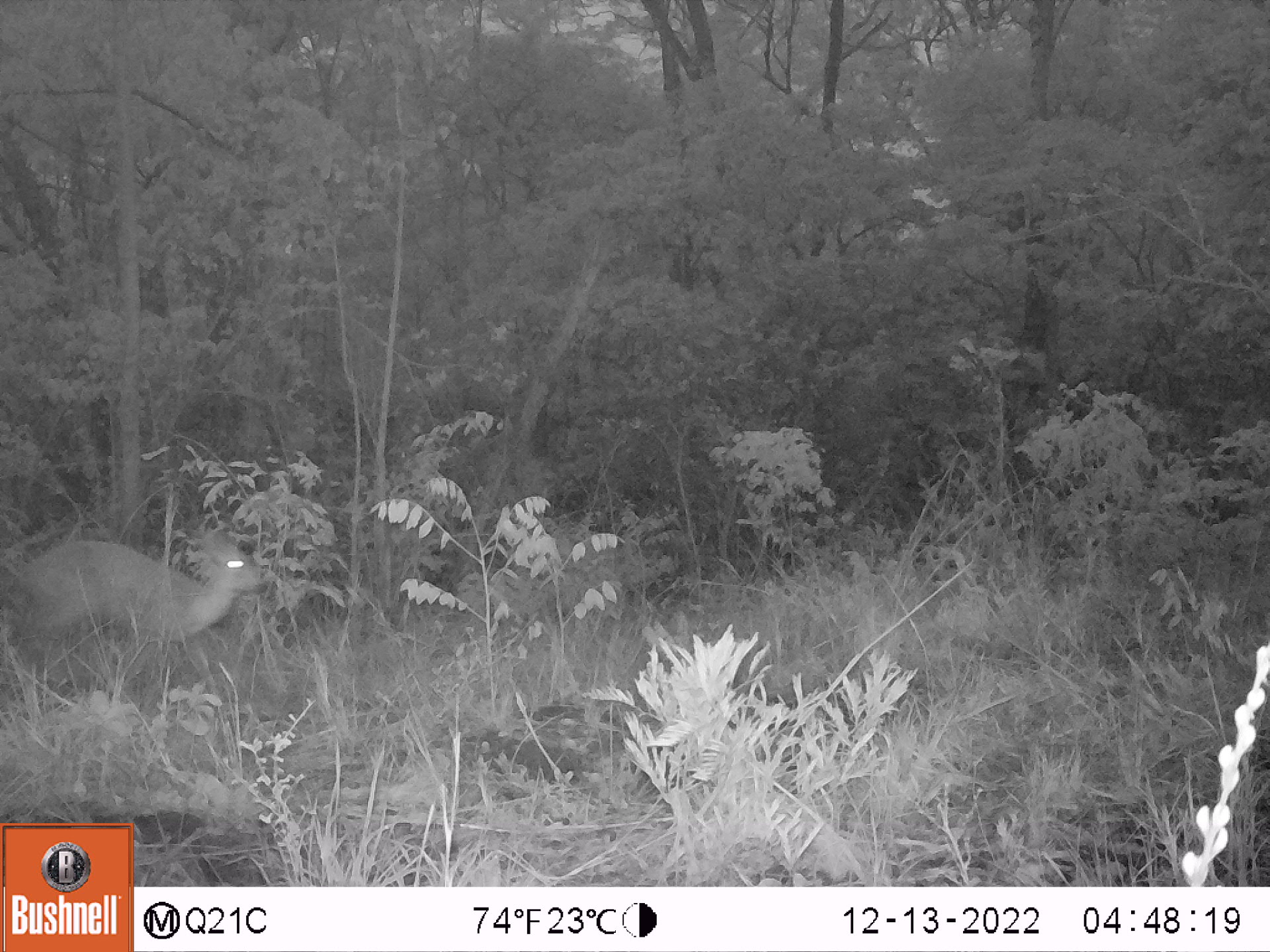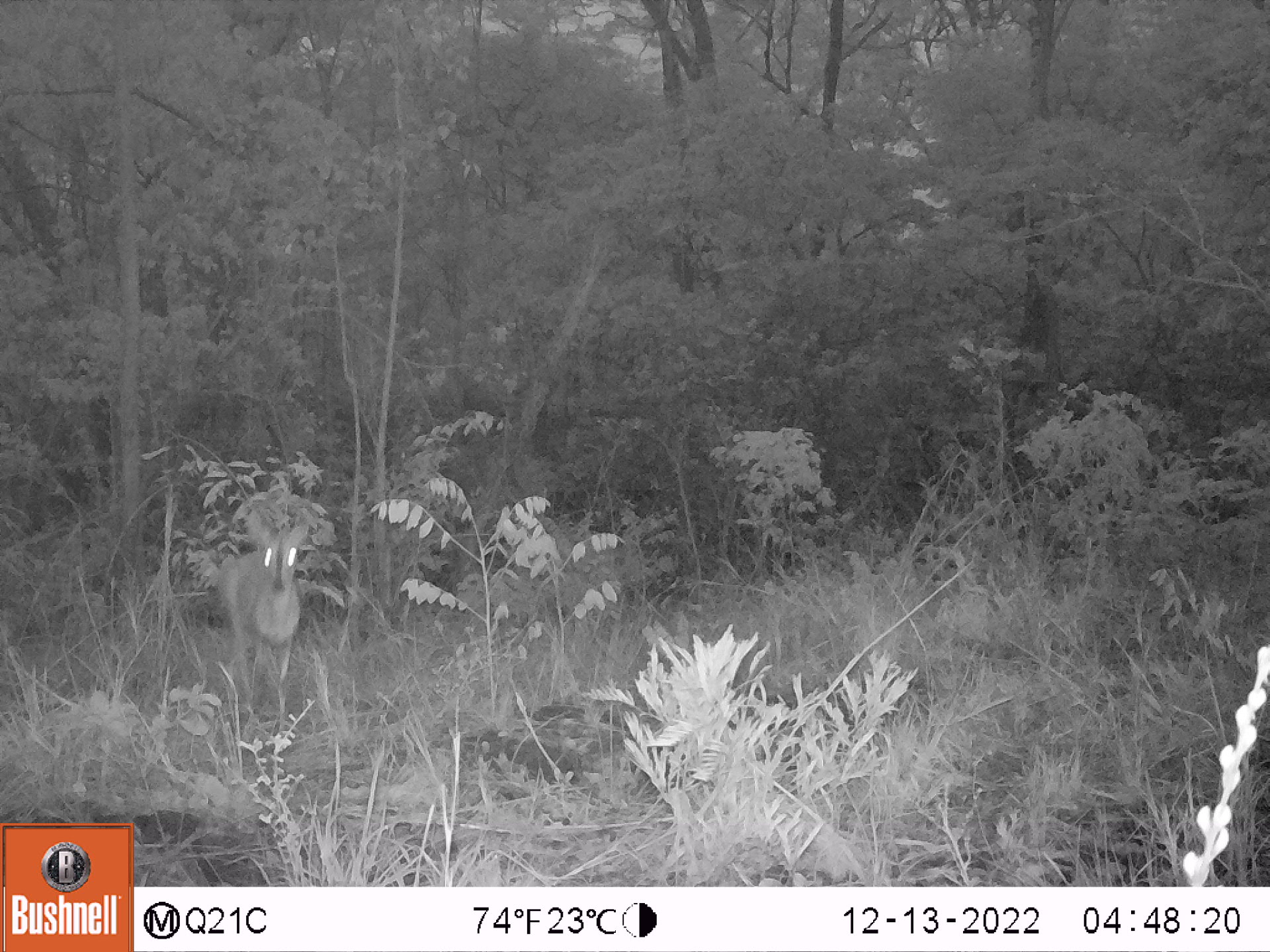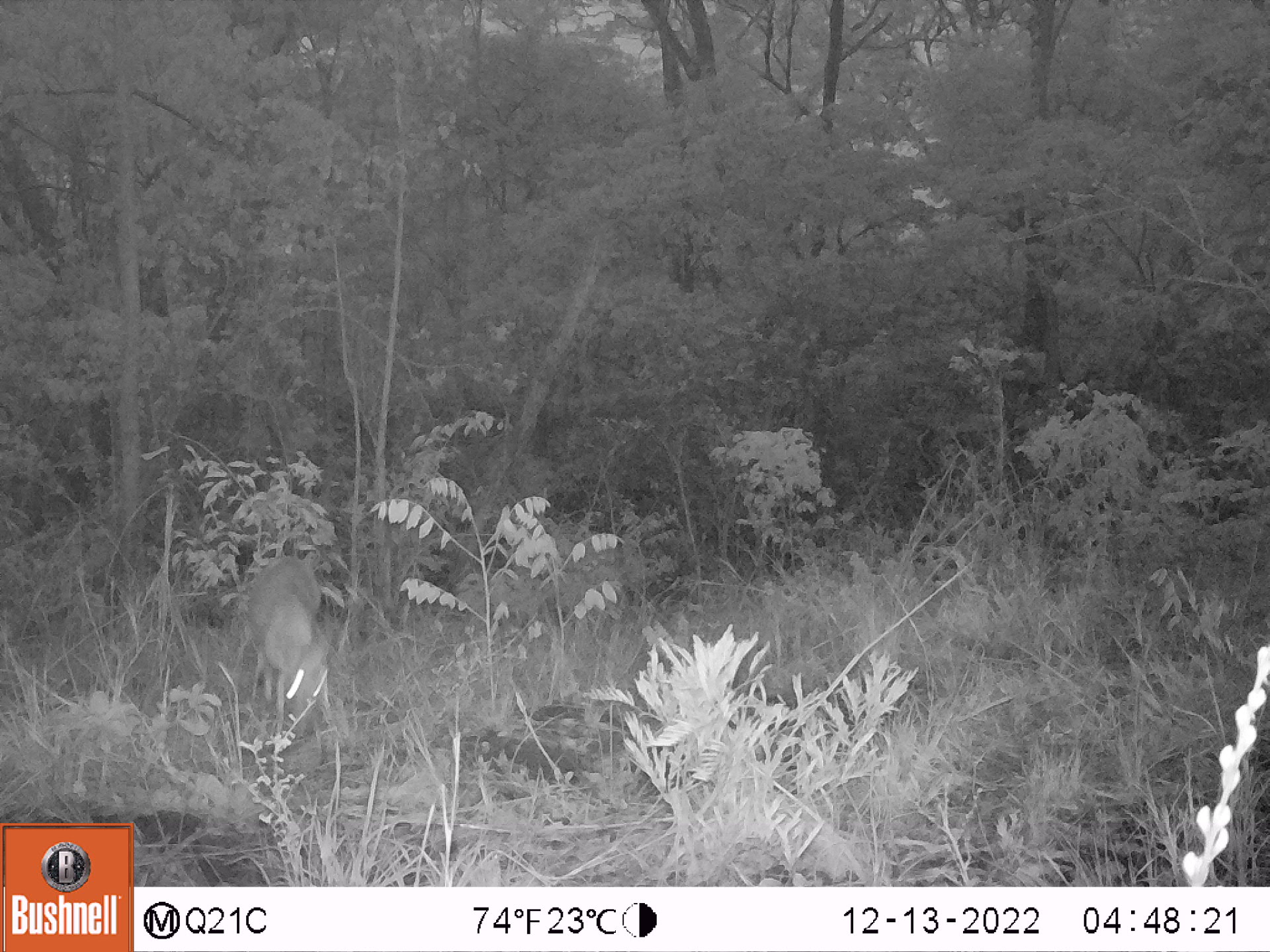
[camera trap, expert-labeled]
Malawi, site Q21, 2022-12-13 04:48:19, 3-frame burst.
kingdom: Animalia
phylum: Chordata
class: Mammalia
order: Artiodactyla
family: Bovidae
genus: Sylvicapra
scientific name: Sylvicapra grimmia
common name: common duiker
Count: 1.